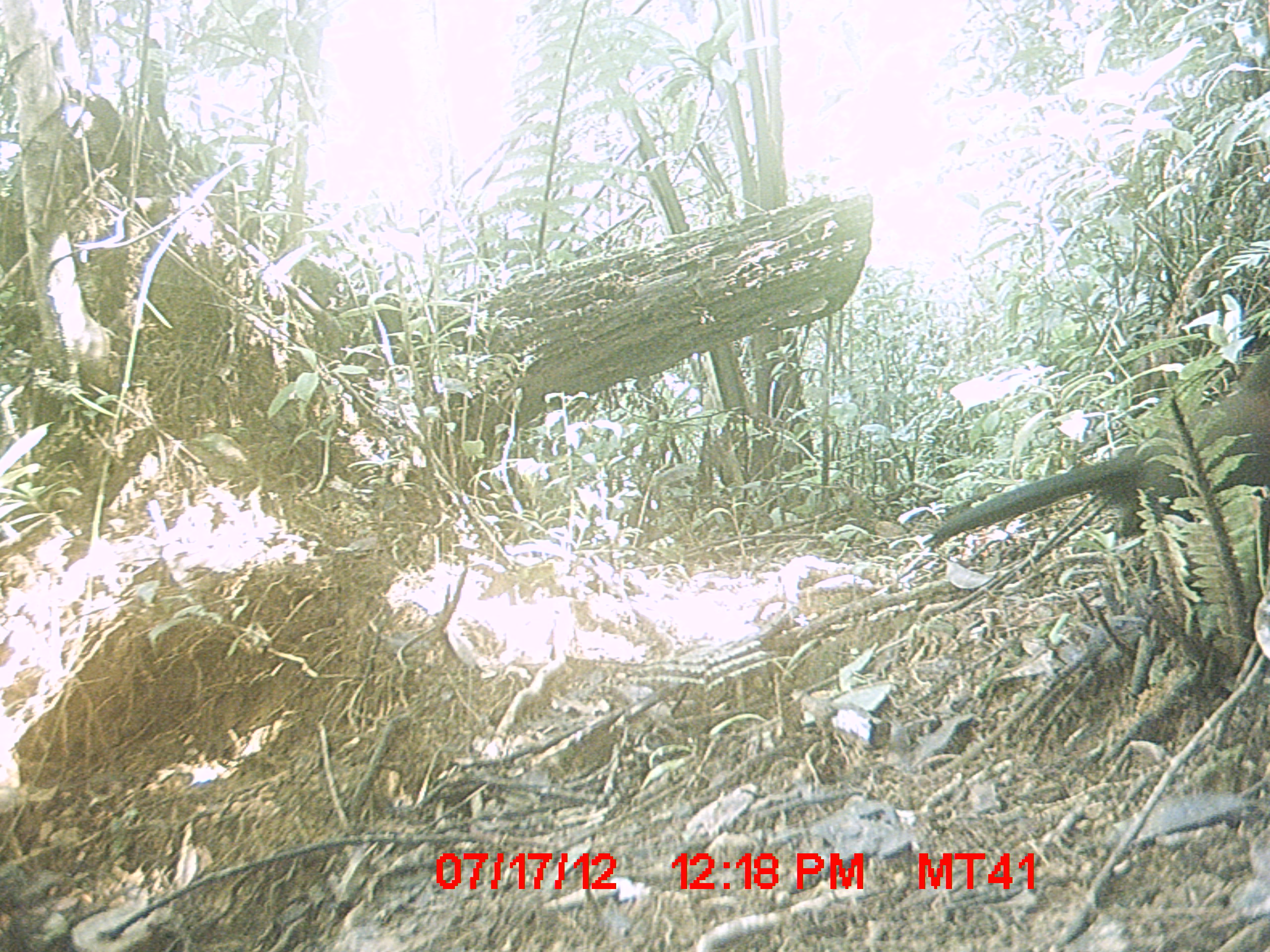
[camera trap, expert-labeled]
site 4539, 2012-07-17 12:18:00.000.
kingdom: Animalia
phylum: Chordata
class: Aves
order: Cuculiformes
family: Cuculidae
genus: Coua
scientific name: Coua serriana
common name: red-breasted coua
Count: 1.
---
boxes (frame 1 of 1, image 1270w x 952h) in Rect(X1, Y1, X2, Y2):
coua serriana: Rect(920, 334, 1270, 550)